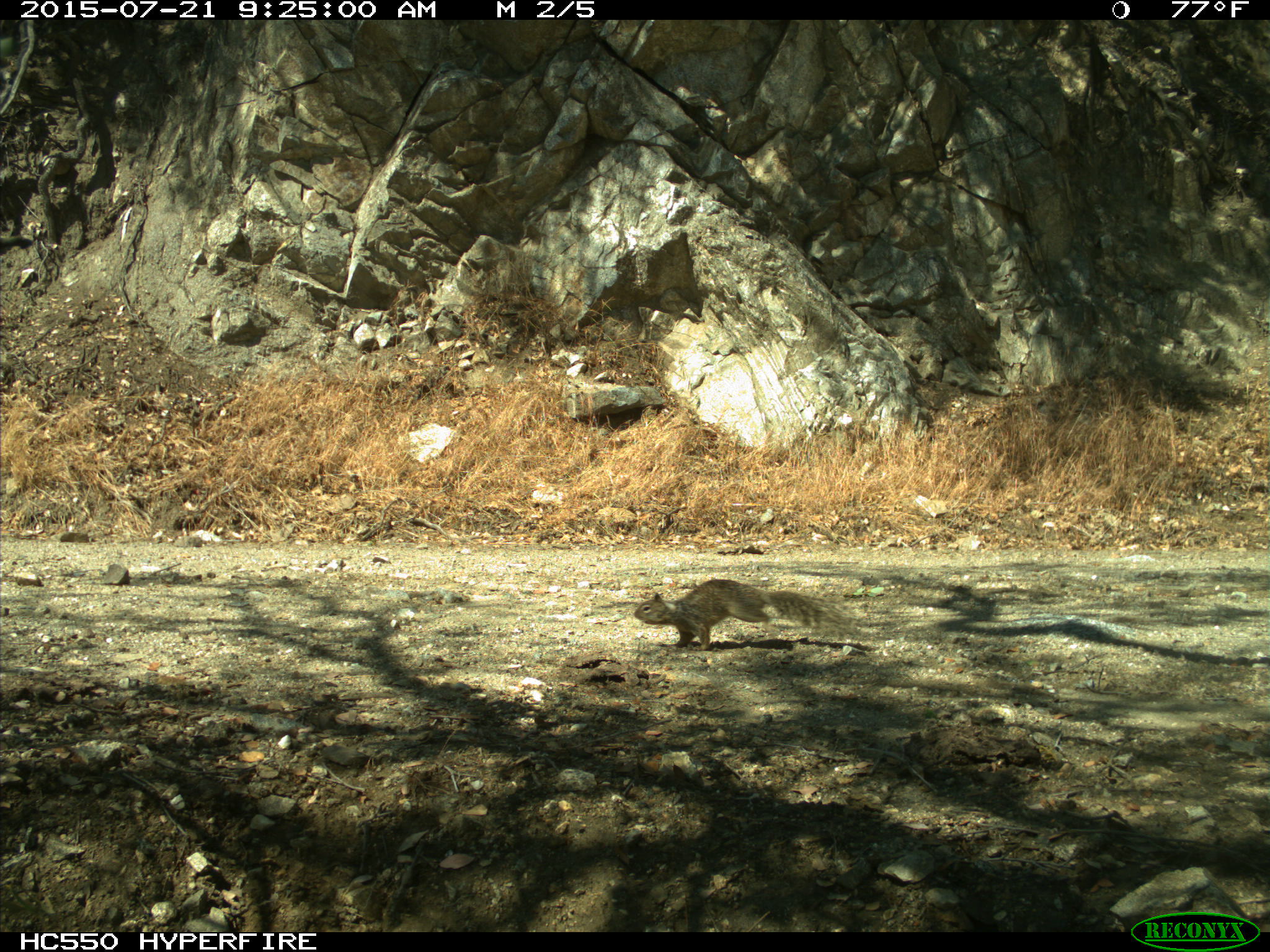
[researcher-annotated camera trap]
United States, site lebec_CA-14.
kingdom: Animalia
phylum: Chordata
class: Mammalia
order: Rodentia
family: Sciuridae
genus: Otospermophilus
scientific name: Otospermophilus beecheyi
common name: california ground squirrel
Otospermophilus beecheyi (california ground squirrel).